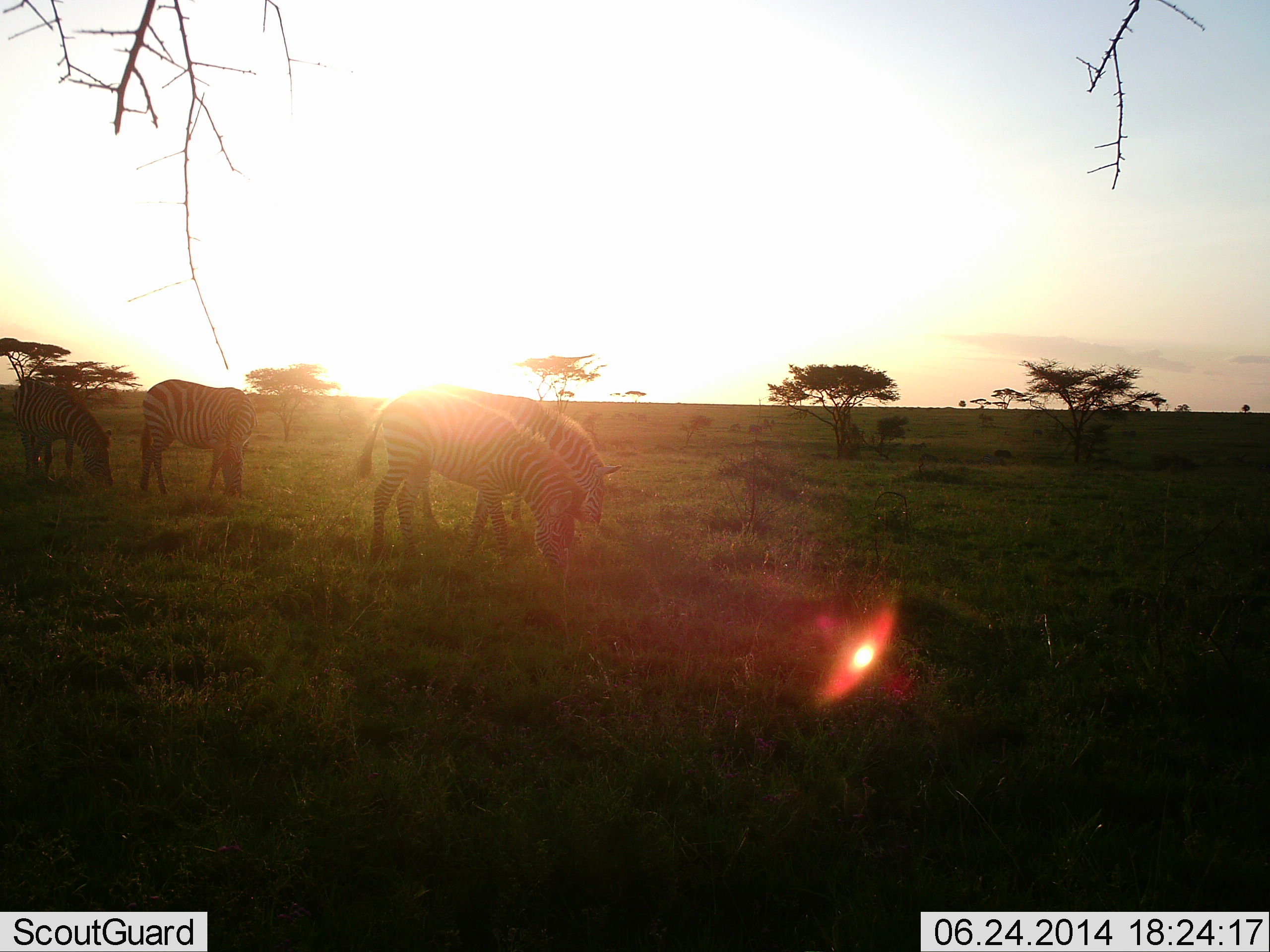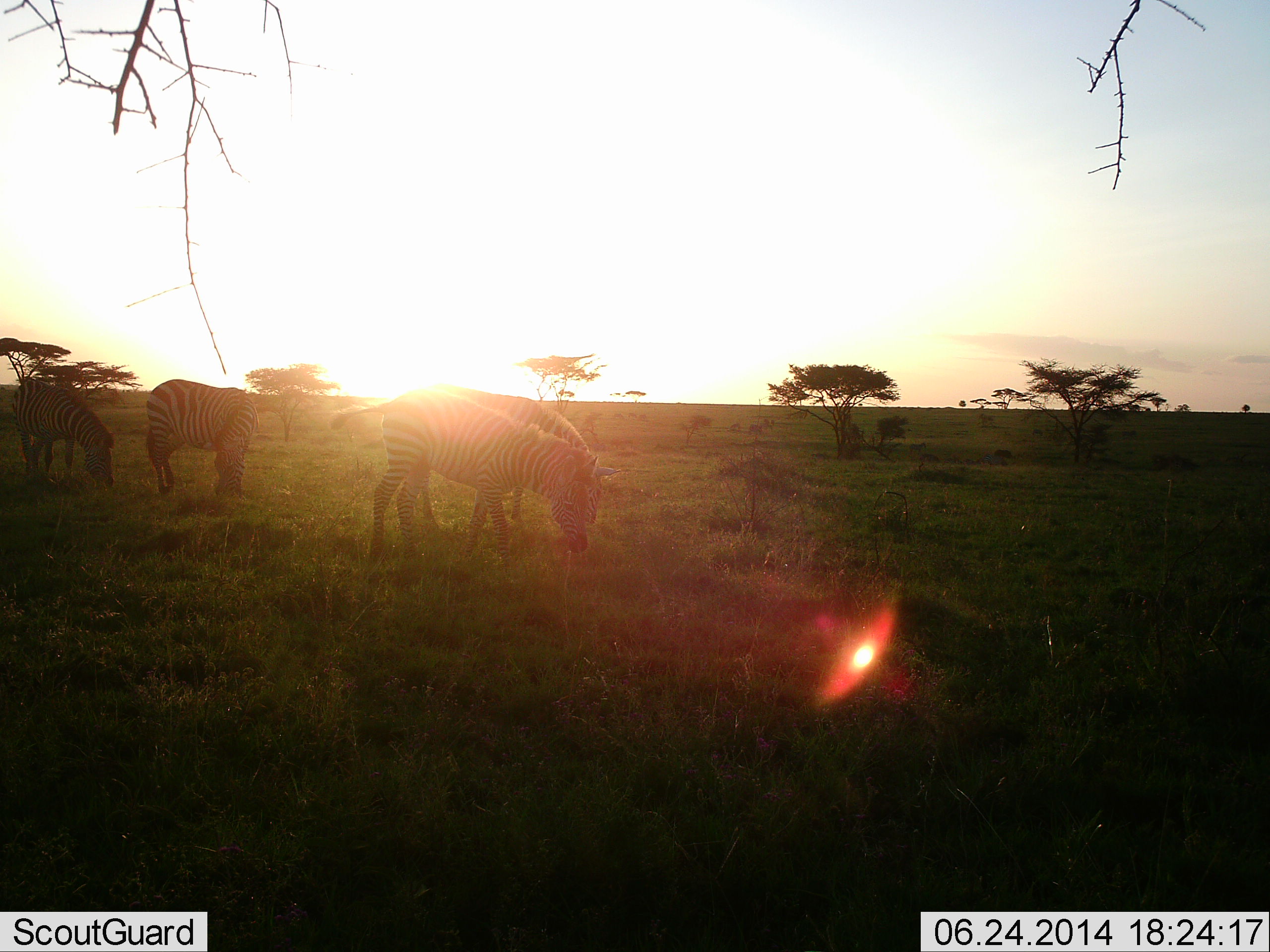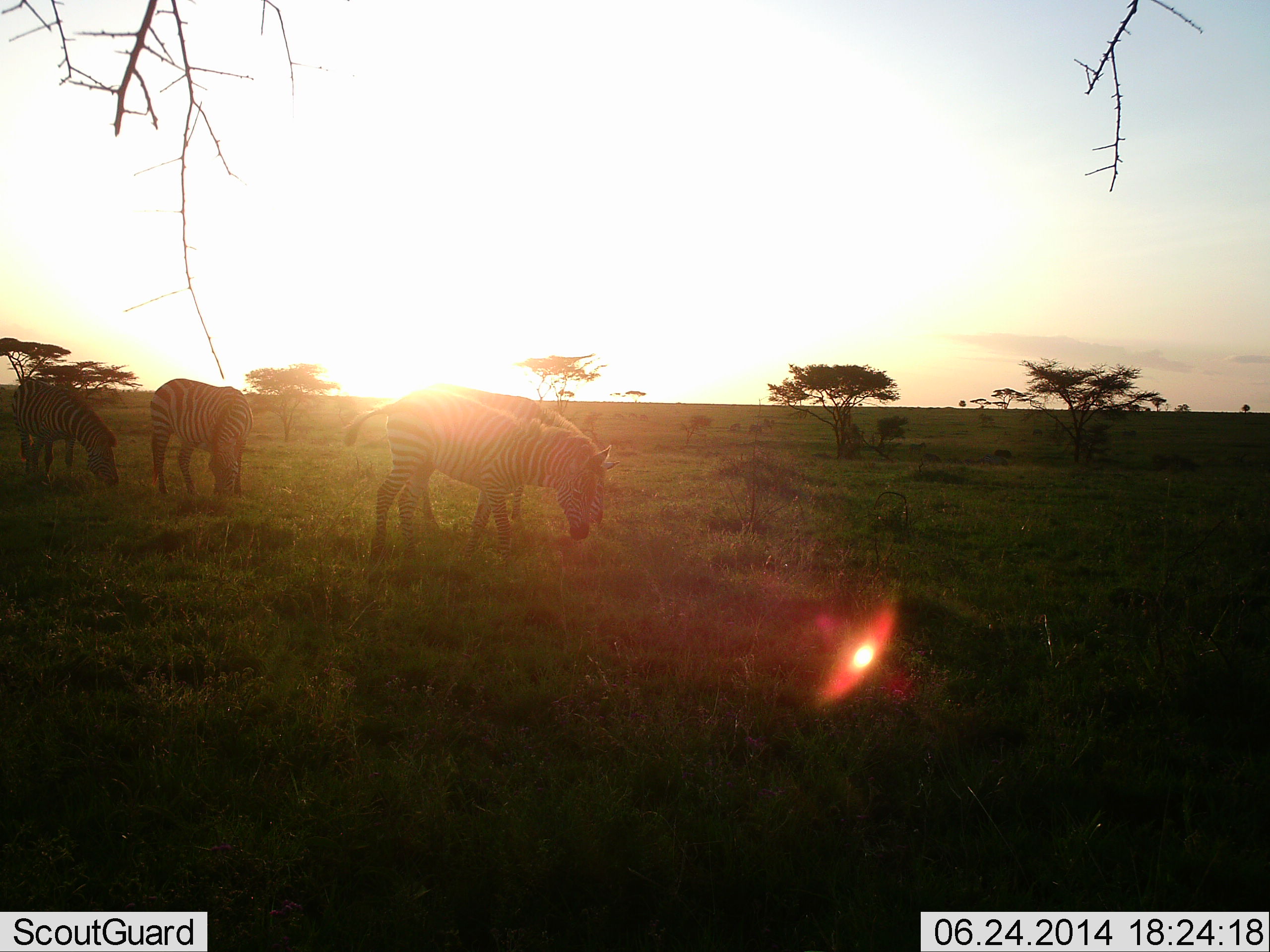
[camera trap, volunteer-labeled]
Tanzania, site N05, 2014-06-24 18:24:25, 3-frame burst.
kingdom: Animalia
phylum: Chordata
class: Mammalia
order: Perissodactyla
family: Equidae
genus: Equus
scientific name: Equus quagga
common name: plains zebra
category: zebra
Zebra (plains zebra) (Equus quagga), count 4. Behavior (volunteer vote fractions): standing 28%, resting 3%, moving 5%, interacting 3%. Young present (vote fraction): 3%. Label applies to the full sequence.